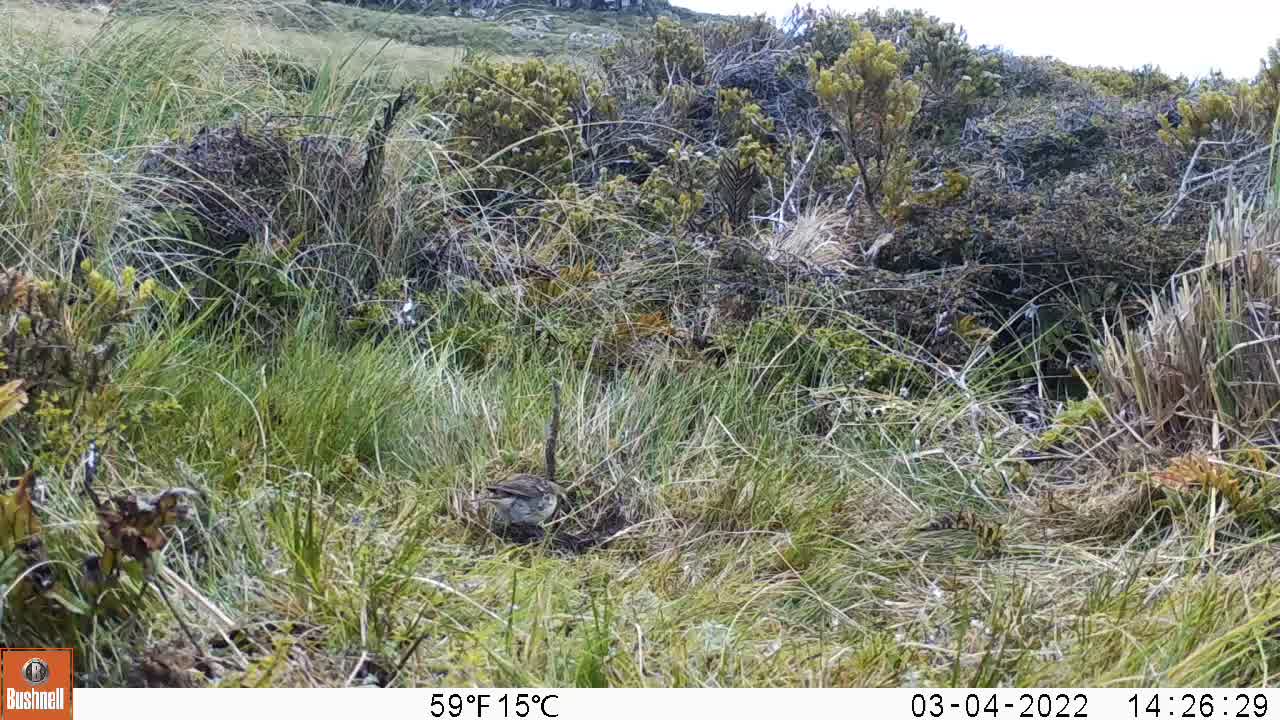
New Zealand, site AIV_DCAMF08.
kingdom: Animalia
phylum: Chordata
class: Aves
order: Passeriformes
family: Motacillidae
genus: Anthus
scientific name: Anthus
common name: pipit